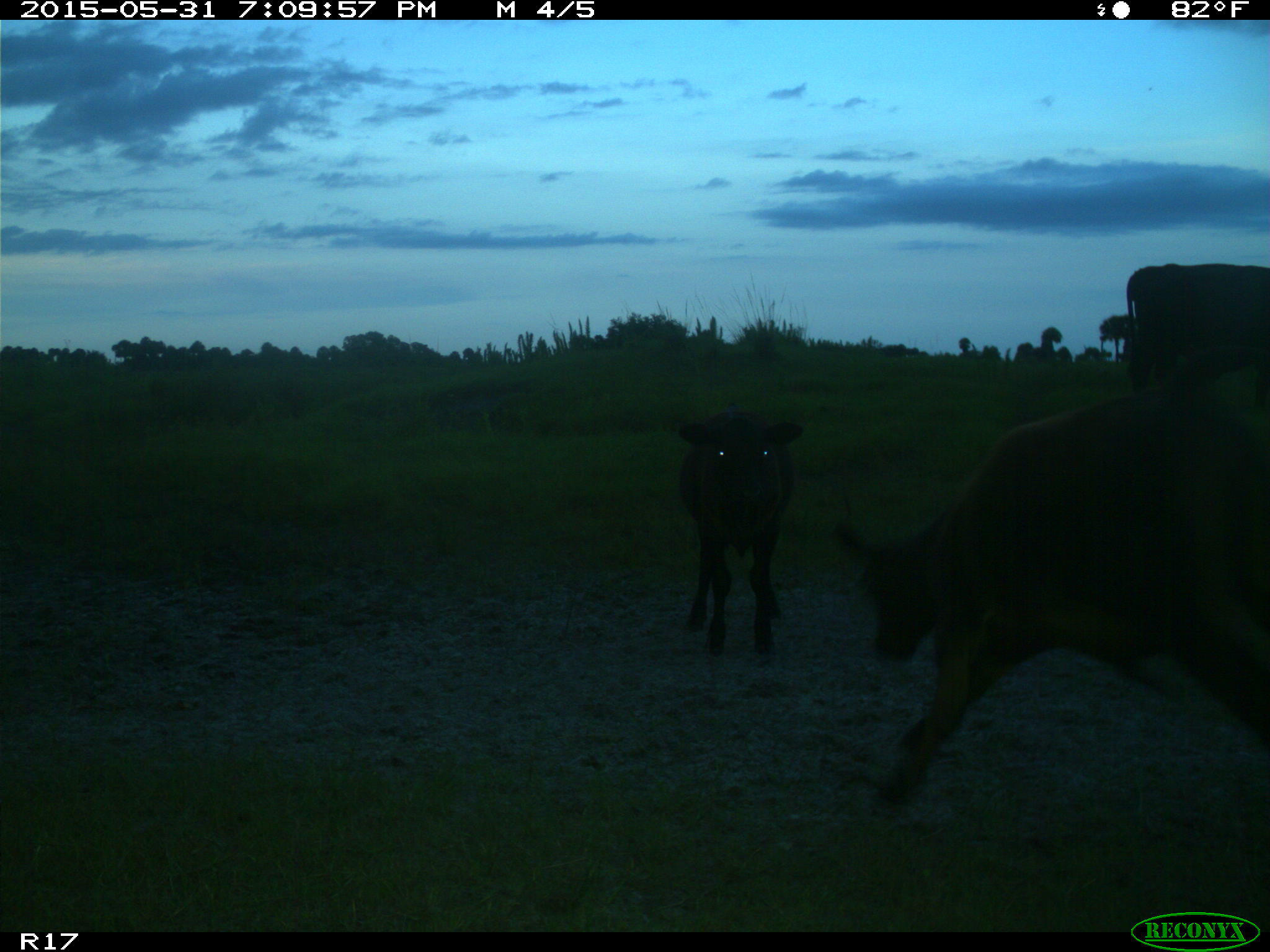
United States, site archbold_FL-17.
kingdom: Animalia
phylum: Chordata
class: Mammalia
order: Artiodactyla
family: Bovidae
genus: Bos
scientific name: Bos taurus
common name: domestic cow